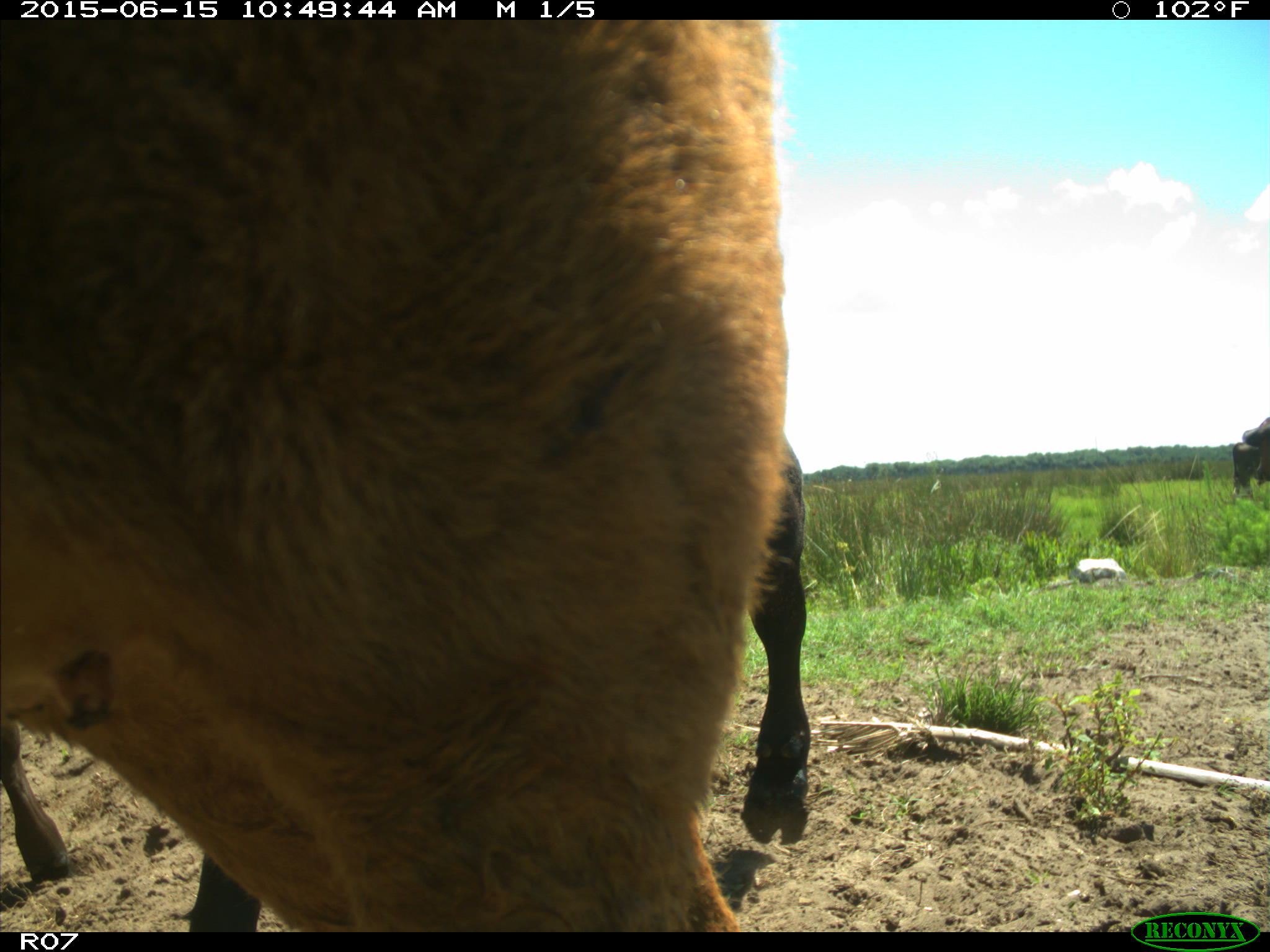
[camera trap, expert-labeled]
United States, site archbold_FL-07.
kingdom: Animalia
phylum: Chordata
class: Mammalia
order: Artiodactyla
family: Bovidae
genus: Bos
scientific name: Bos taurus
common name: domestic cow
Bos taurus (domestic cow).